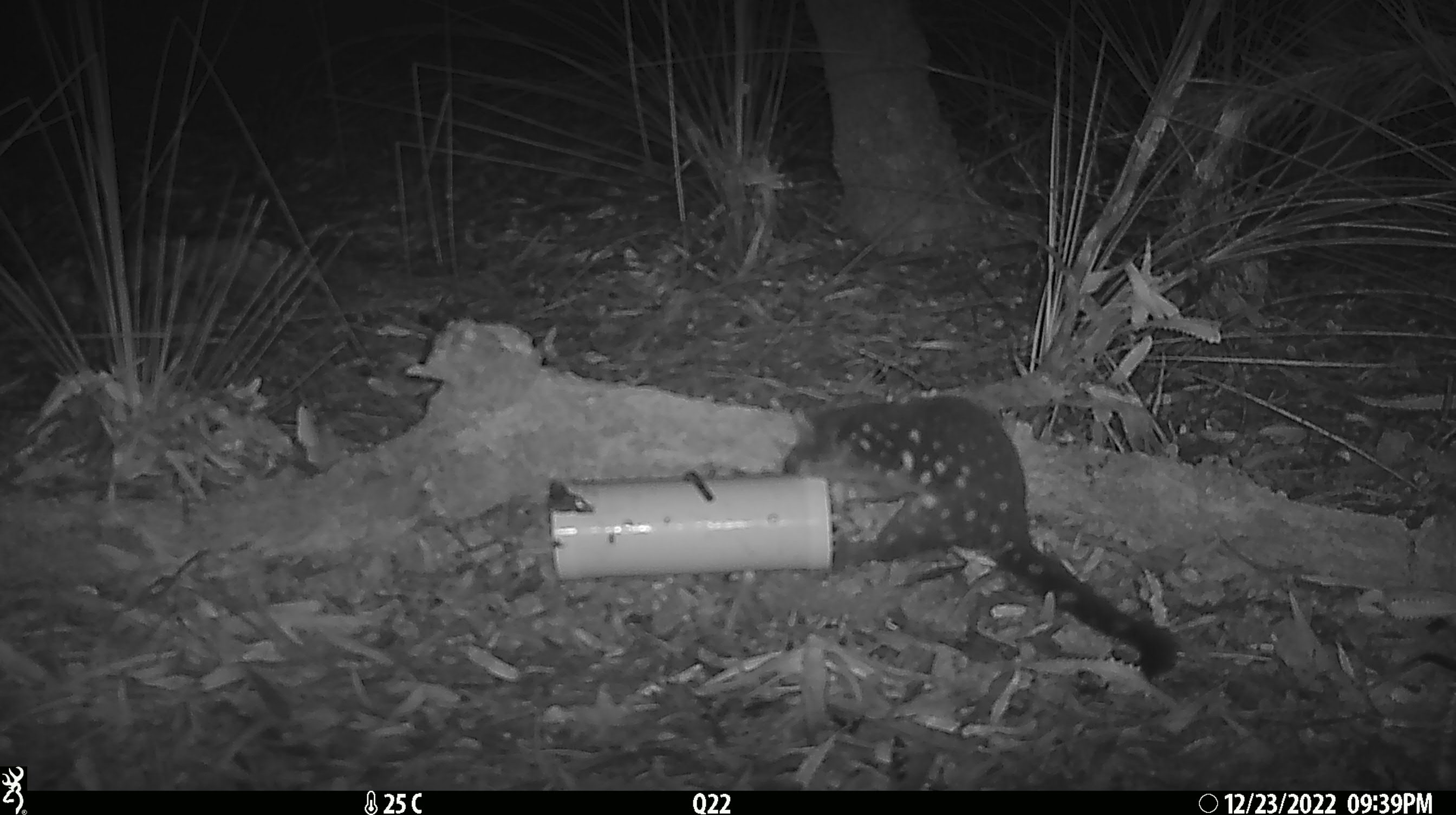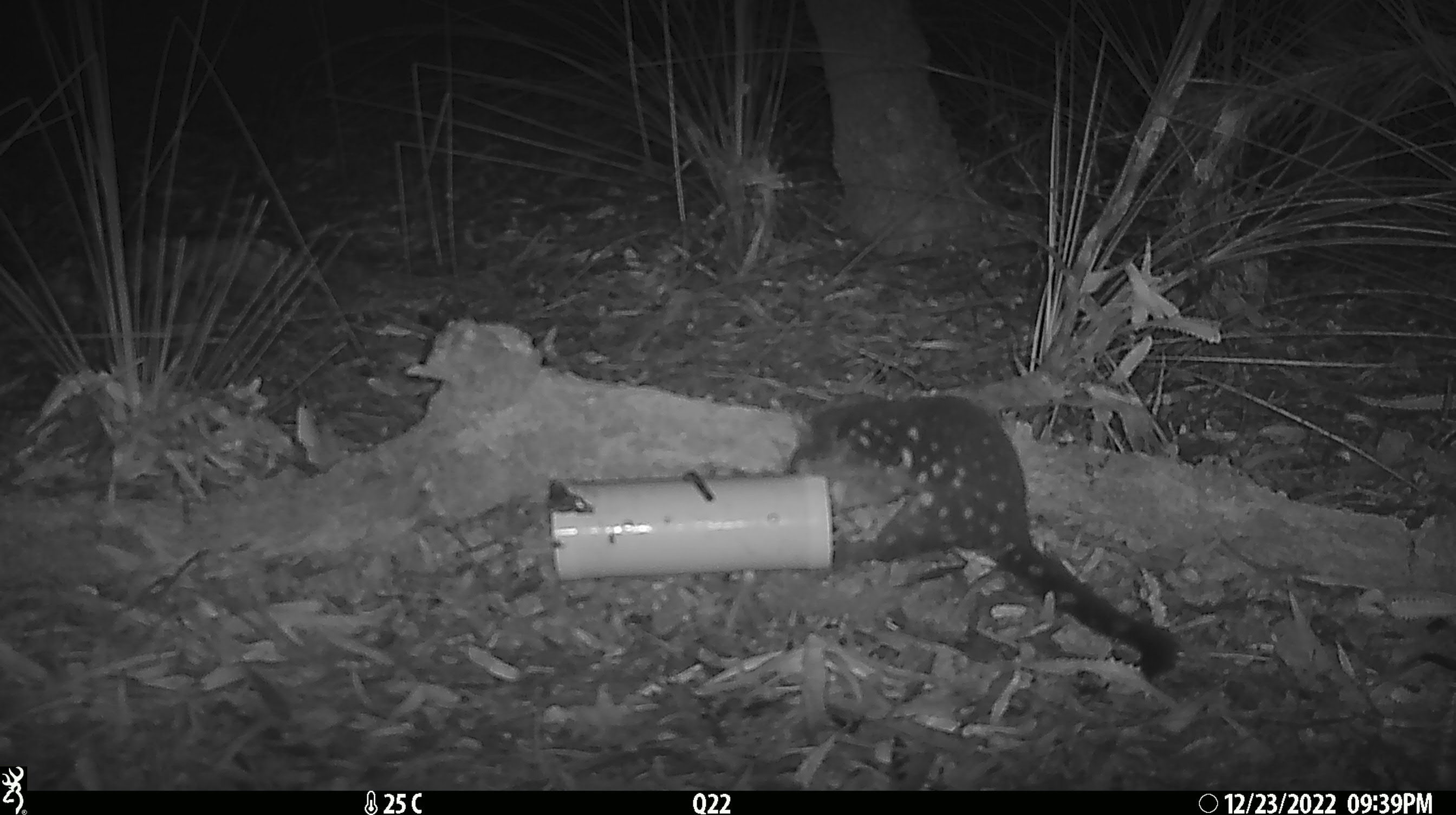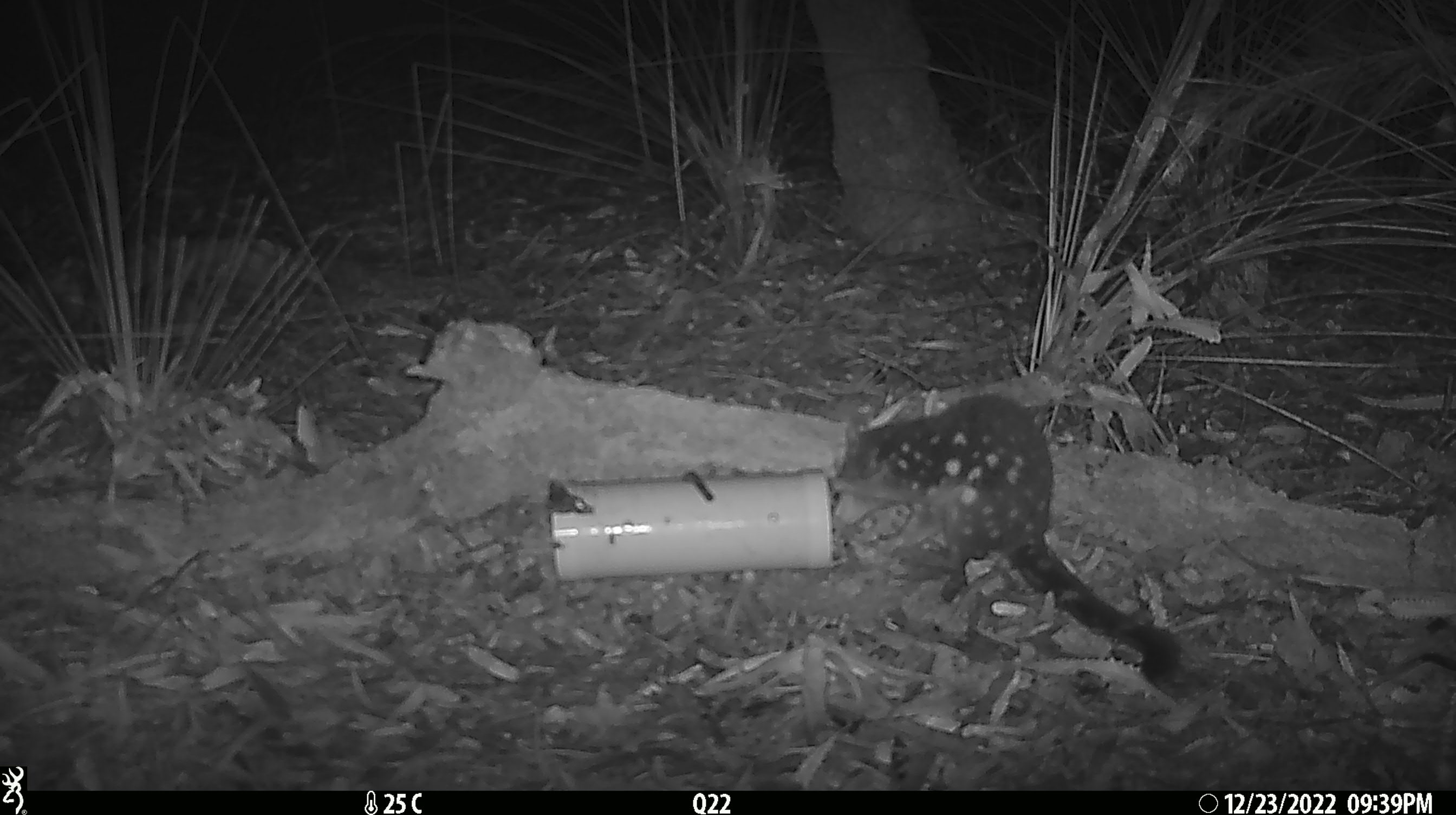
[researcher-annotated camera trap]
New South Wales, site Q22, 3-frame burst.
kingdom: Animalia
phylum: Chordata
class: Mammalia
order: Dasyuromorphia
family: Dasyuridae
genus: Dasyurus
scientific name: Dasyurus maculatus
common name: spotted-tailed quoll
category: quoll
Quoll (spotted-tailed quoll) (Dasyurus maculatus).